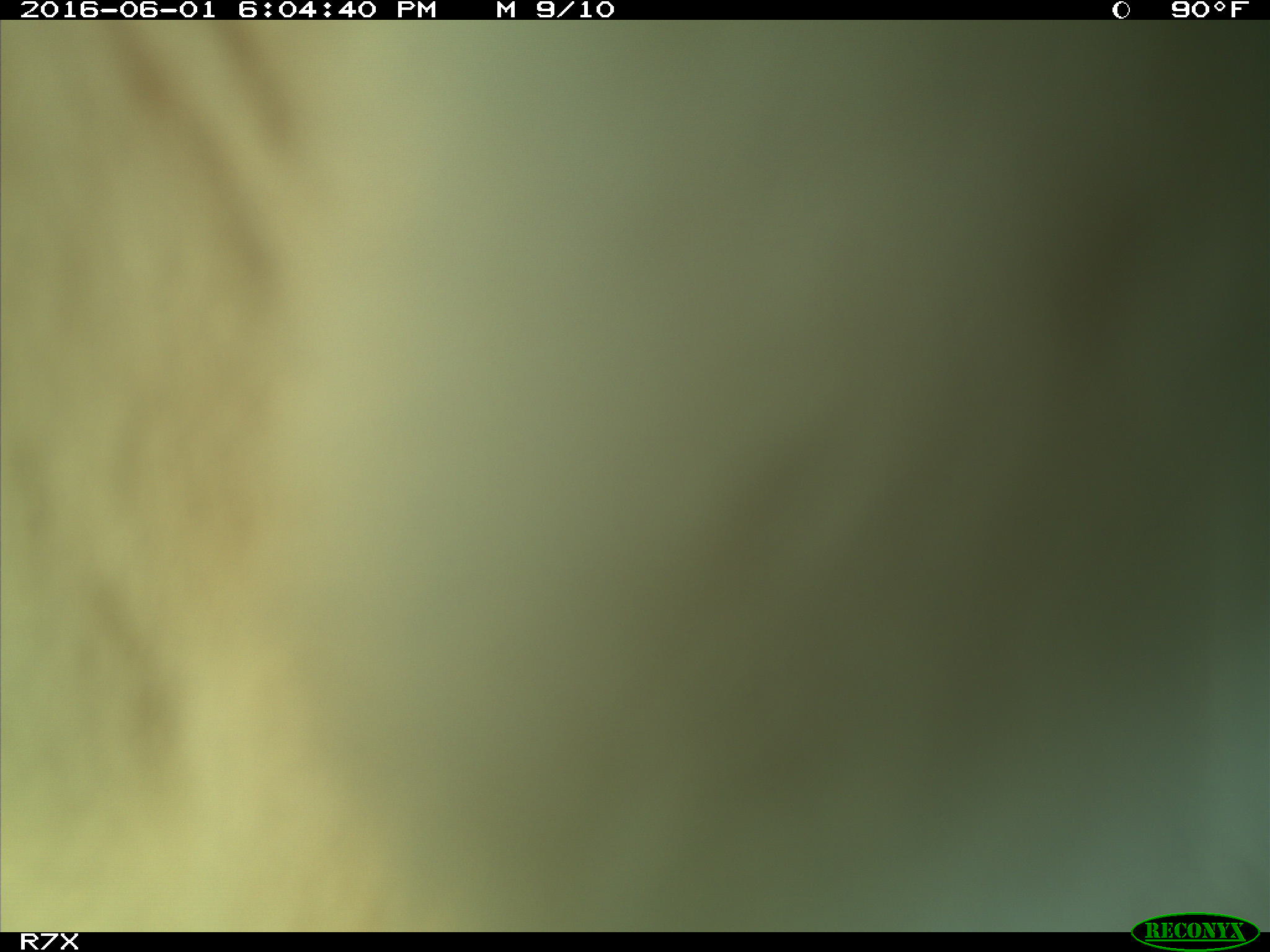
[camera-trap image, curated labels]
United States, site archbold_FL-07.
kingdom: Animalia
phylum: Chordata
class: Mammalia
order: Artiodactyla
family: Bovidae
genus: Bos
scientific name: Bos taurus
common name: domestic cow